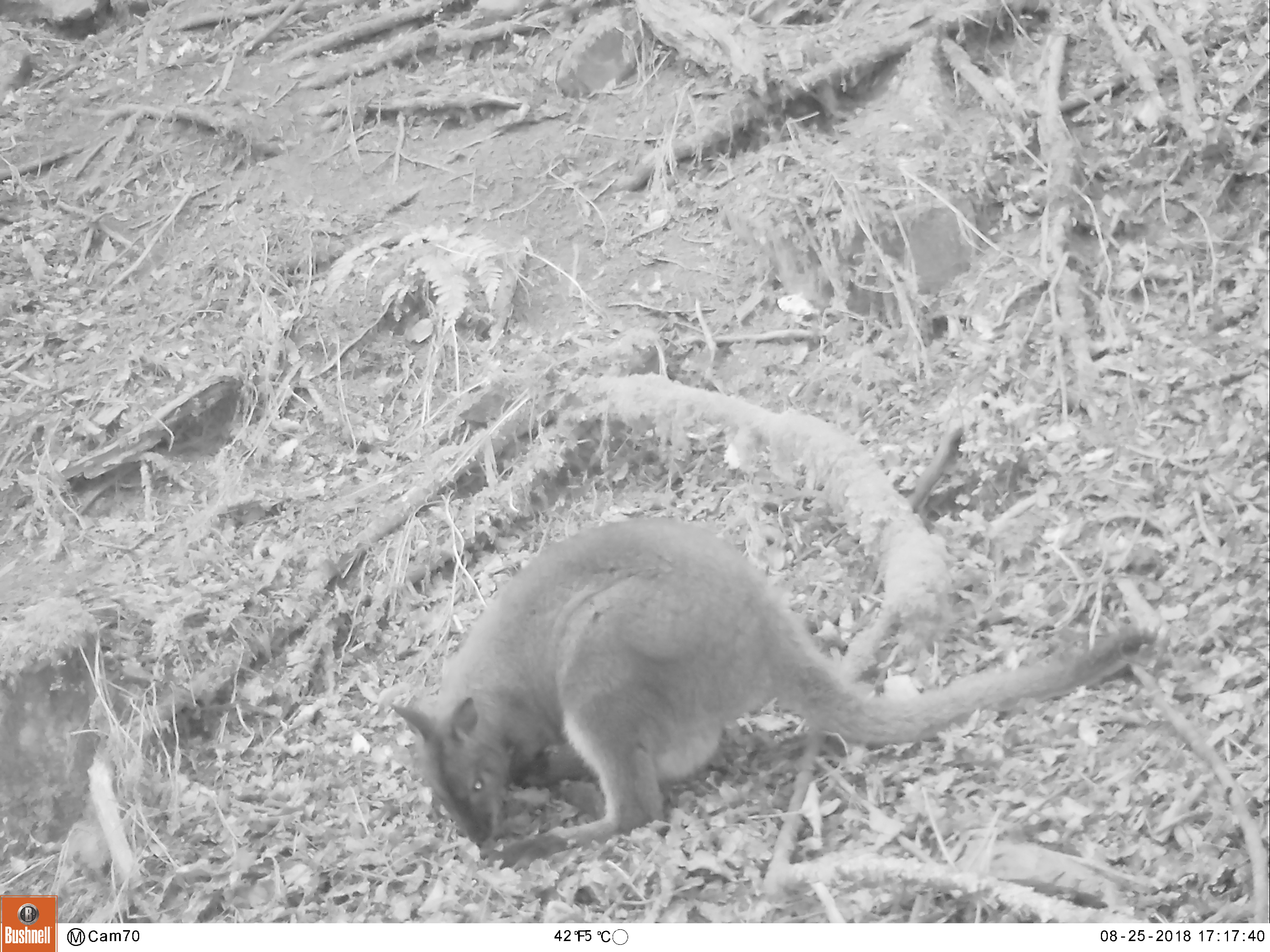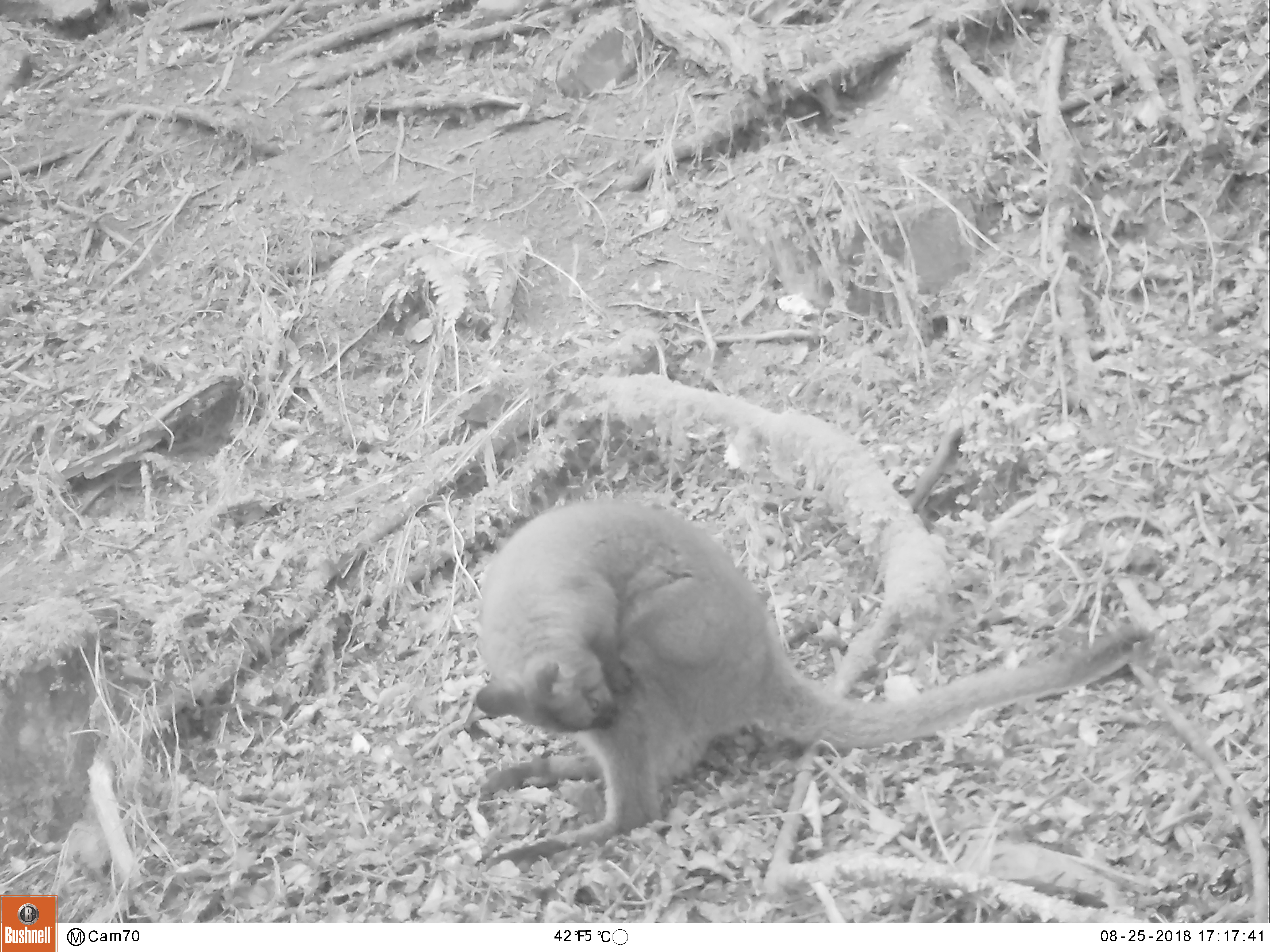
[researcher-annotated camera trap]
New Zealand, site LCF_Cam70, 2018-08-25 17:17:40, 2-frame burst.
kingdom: Animalia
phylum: Chordata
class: Mammalia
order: Diprotodontia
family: Macropodidae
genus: Notamacropus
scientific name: Notamacropus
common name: wallaby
Wallaby (Notamacropus).